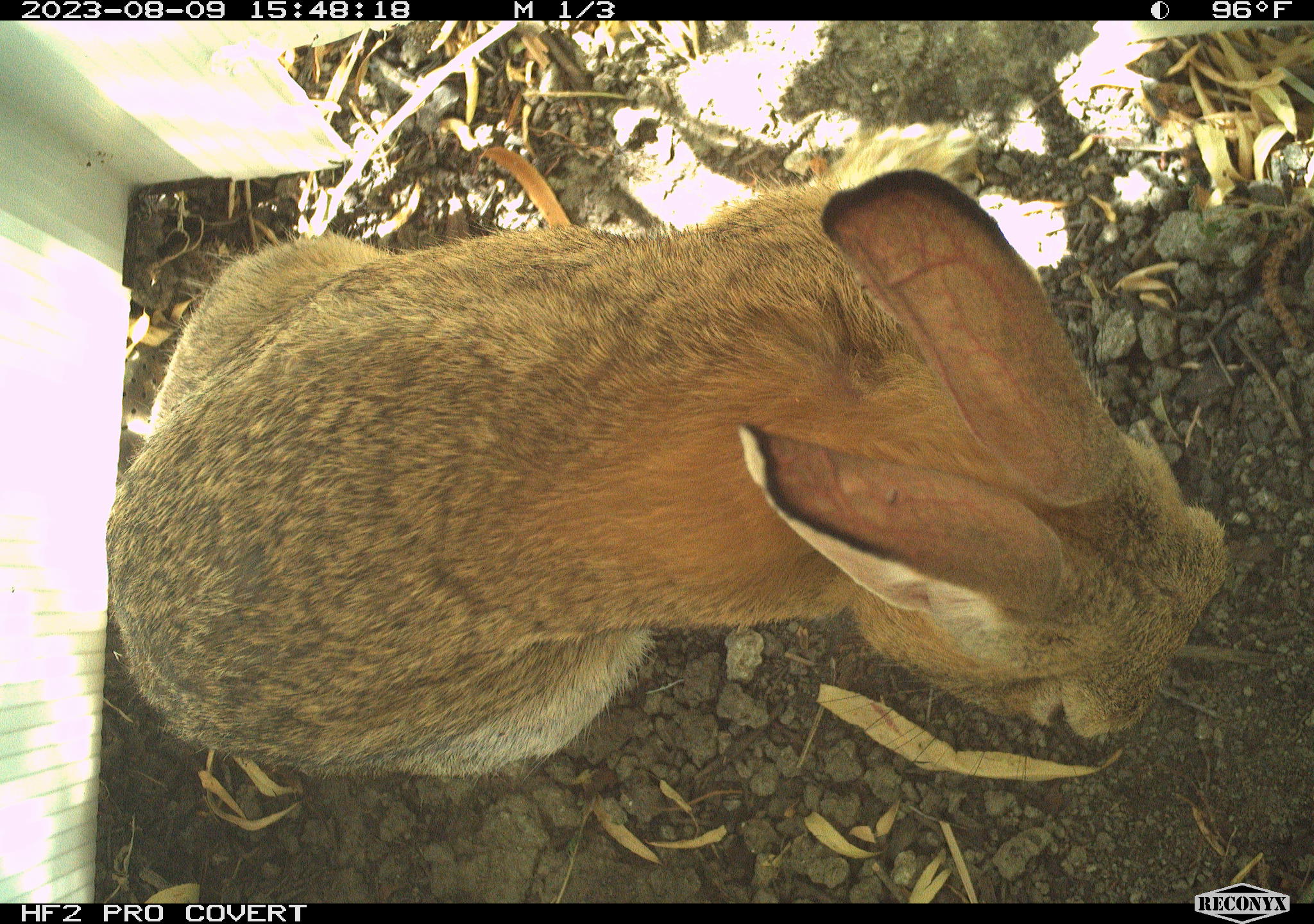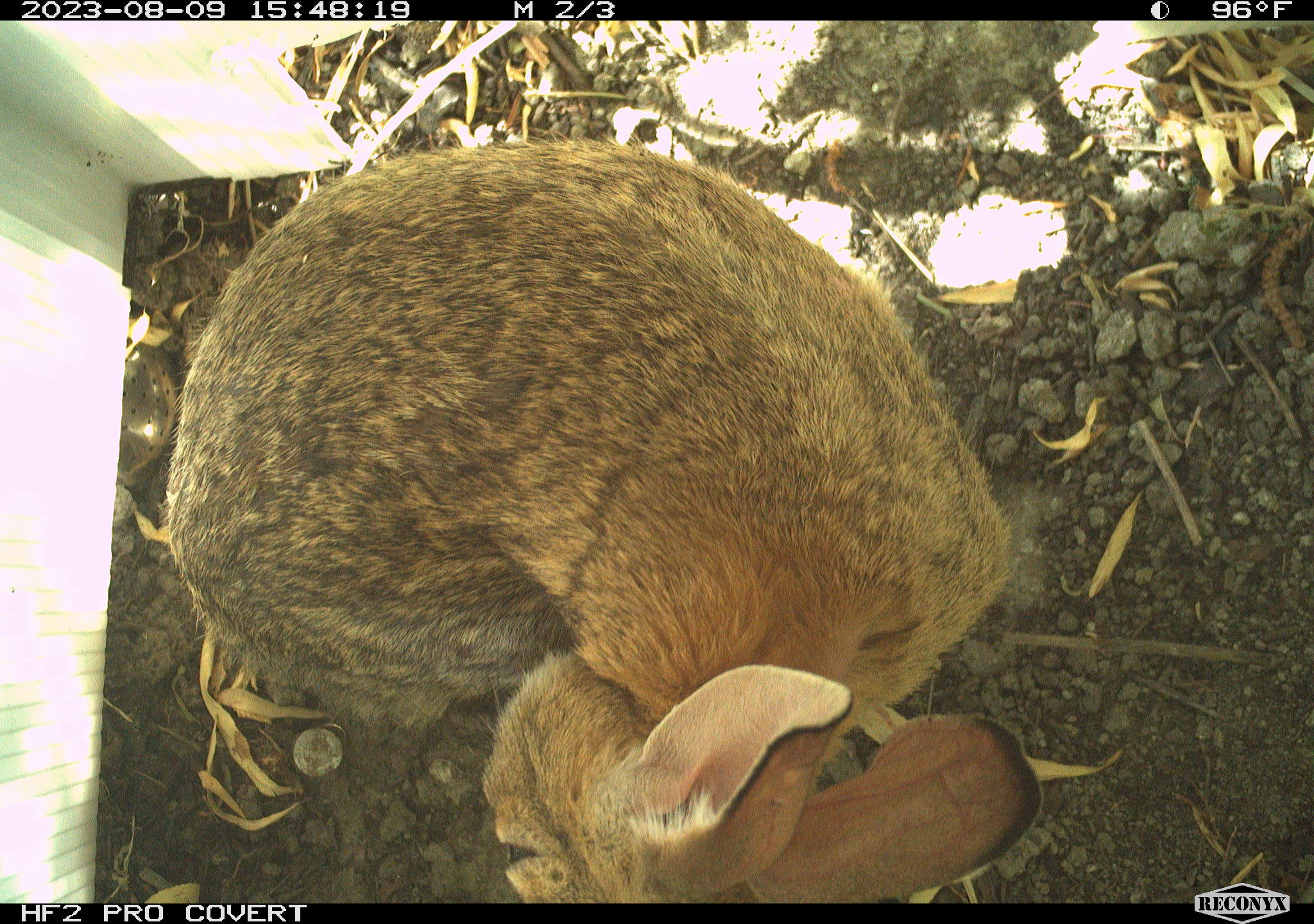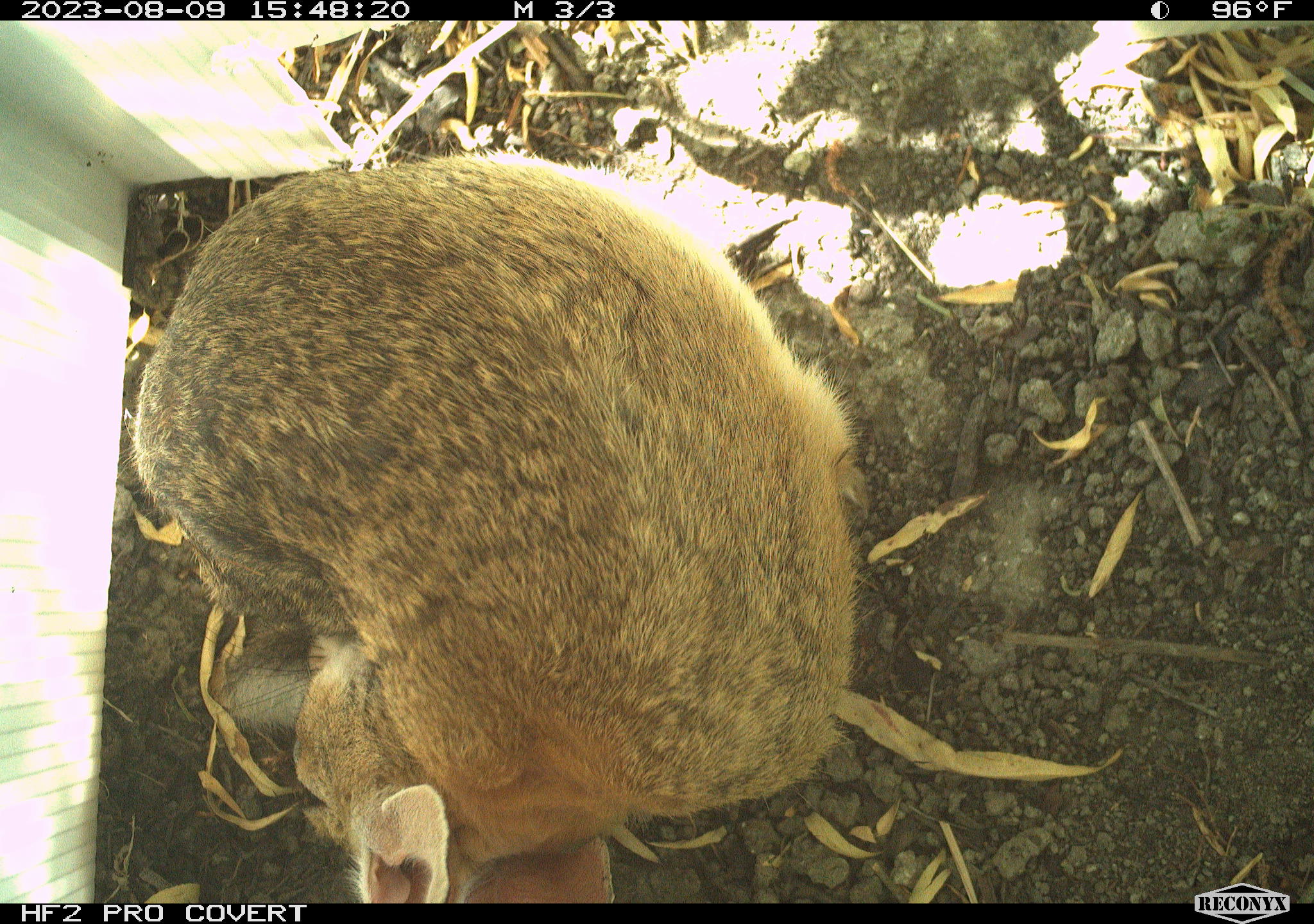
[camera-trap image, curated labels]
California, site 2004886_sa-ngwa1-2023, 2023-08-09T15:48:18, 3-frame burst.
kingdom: Animalia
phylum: Chordata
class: Mammalia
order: Lagomorpha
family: Leporidae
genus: Sylvilagus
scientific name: Sylvilagus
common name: cottontail rabbits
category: sylvilagus species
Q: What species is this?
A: Sylvilagus species (cottontail rabbits) (Sylvilagus).